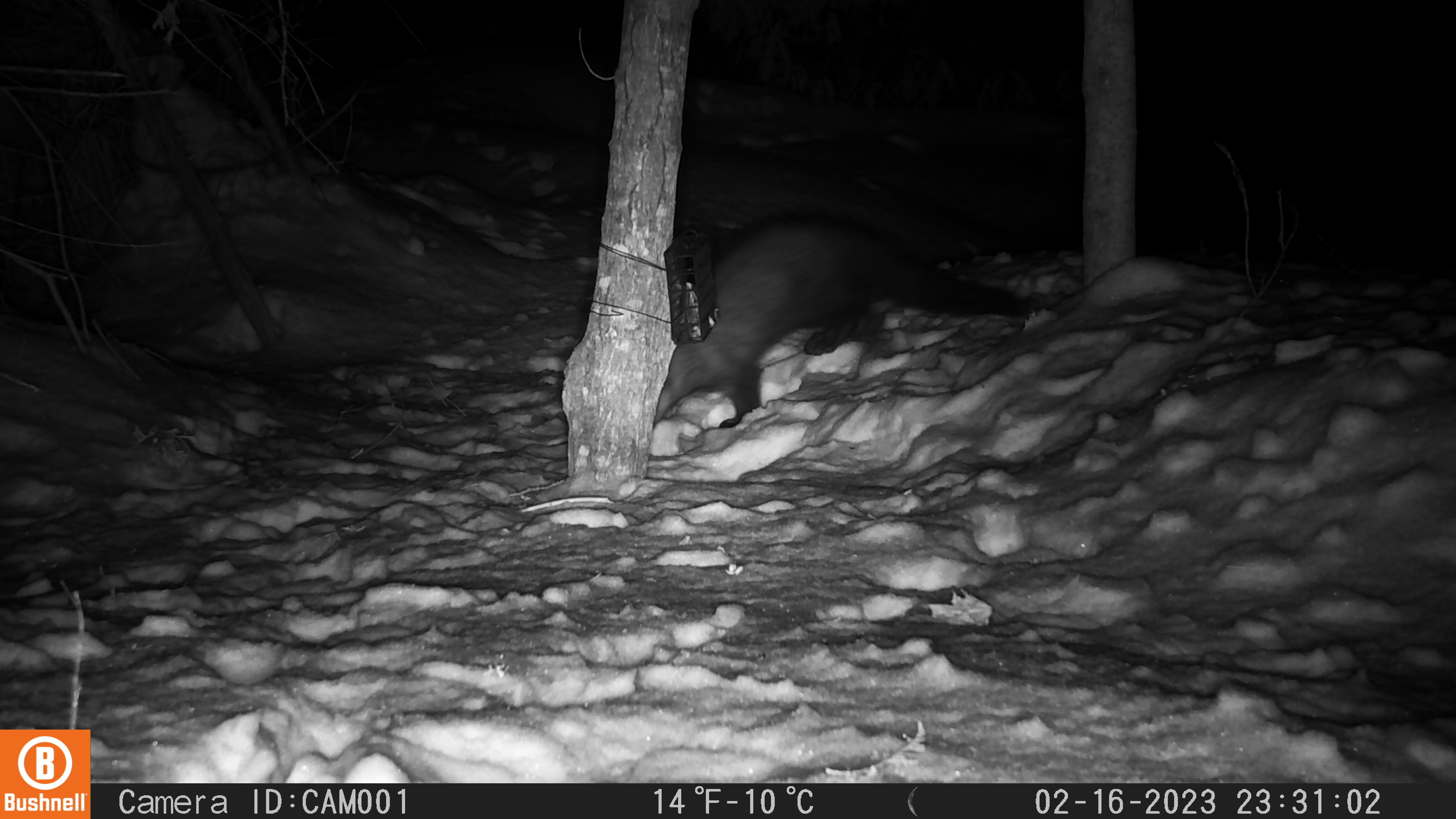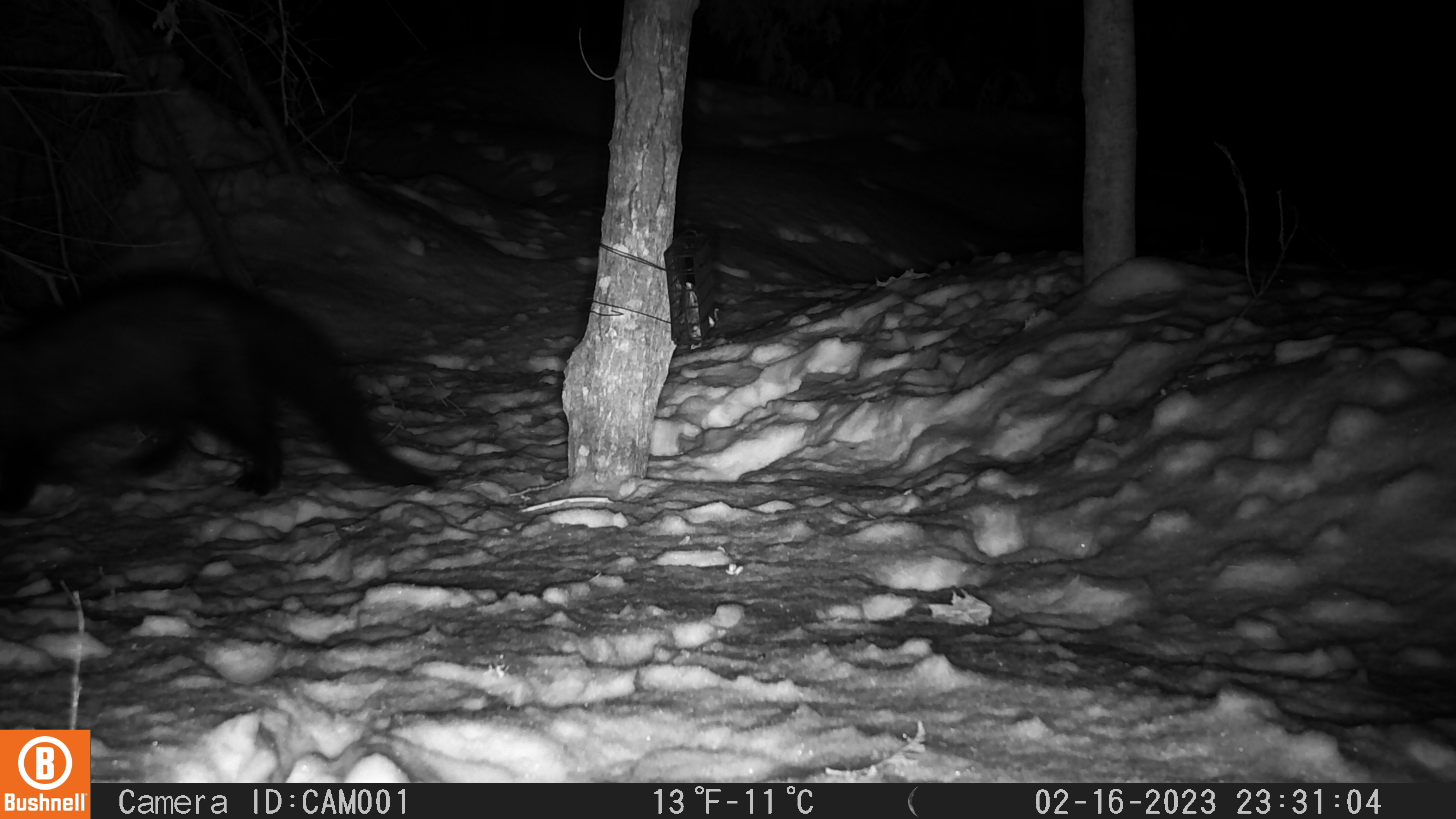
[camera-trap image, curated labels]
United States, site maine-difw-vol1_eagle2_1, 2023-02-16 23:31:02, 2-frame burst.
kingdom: Animalia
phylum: Chordata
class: Mammalia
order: Carnivora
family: Mustelidae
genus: Pekania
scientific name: Pekania pennanti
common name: fisher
Fisher (Pekania pennanti).